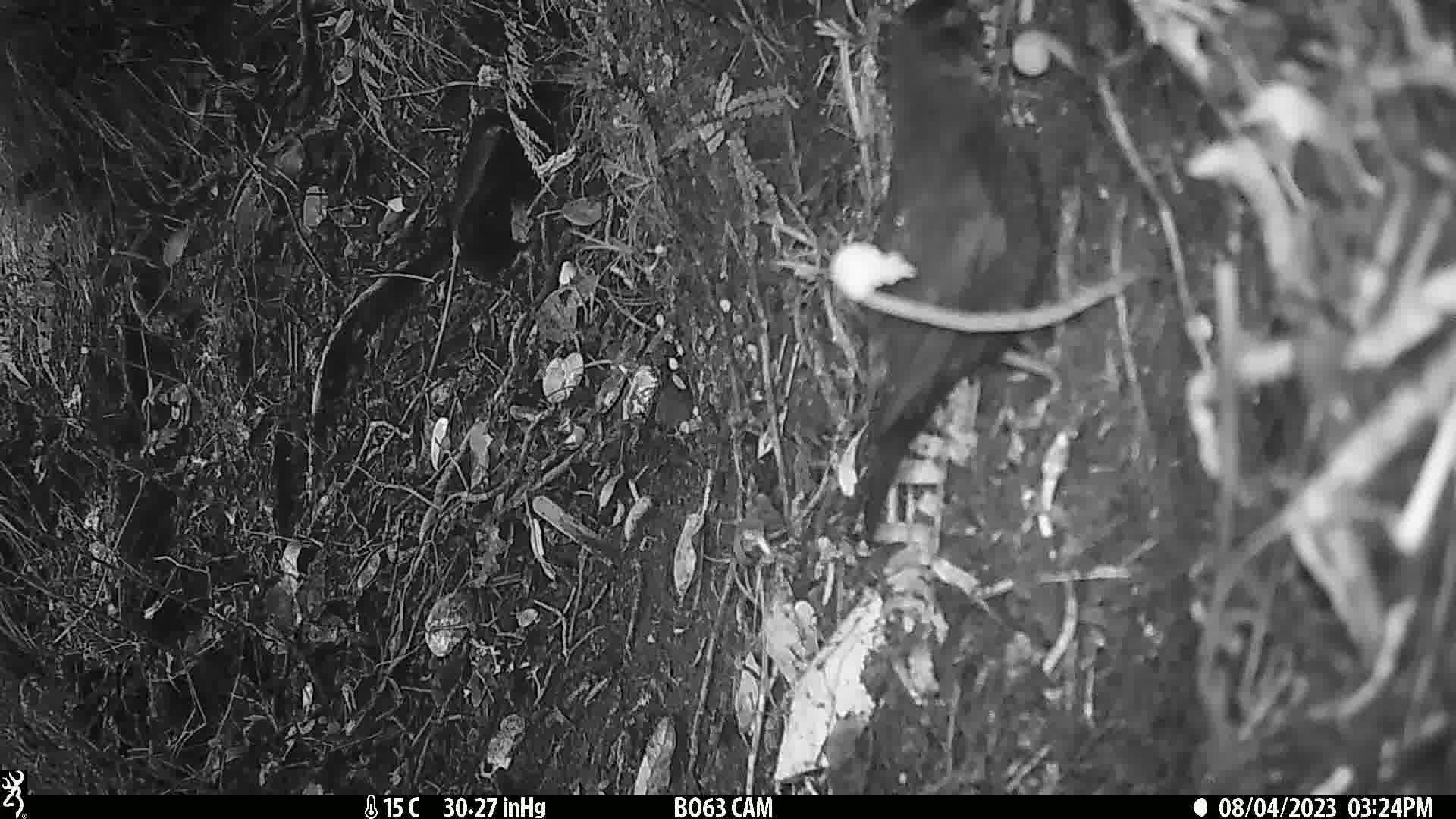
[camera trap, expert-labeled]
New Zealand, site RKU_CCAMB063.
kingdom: Animalia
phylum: Chordata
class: Aves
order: Passeriformes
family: Turdidae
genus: Turdus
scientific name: Turdus merula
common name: eurasian blackbird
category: blackbird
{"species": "blackbird (eurasian blackbird) (Turdus merula)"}